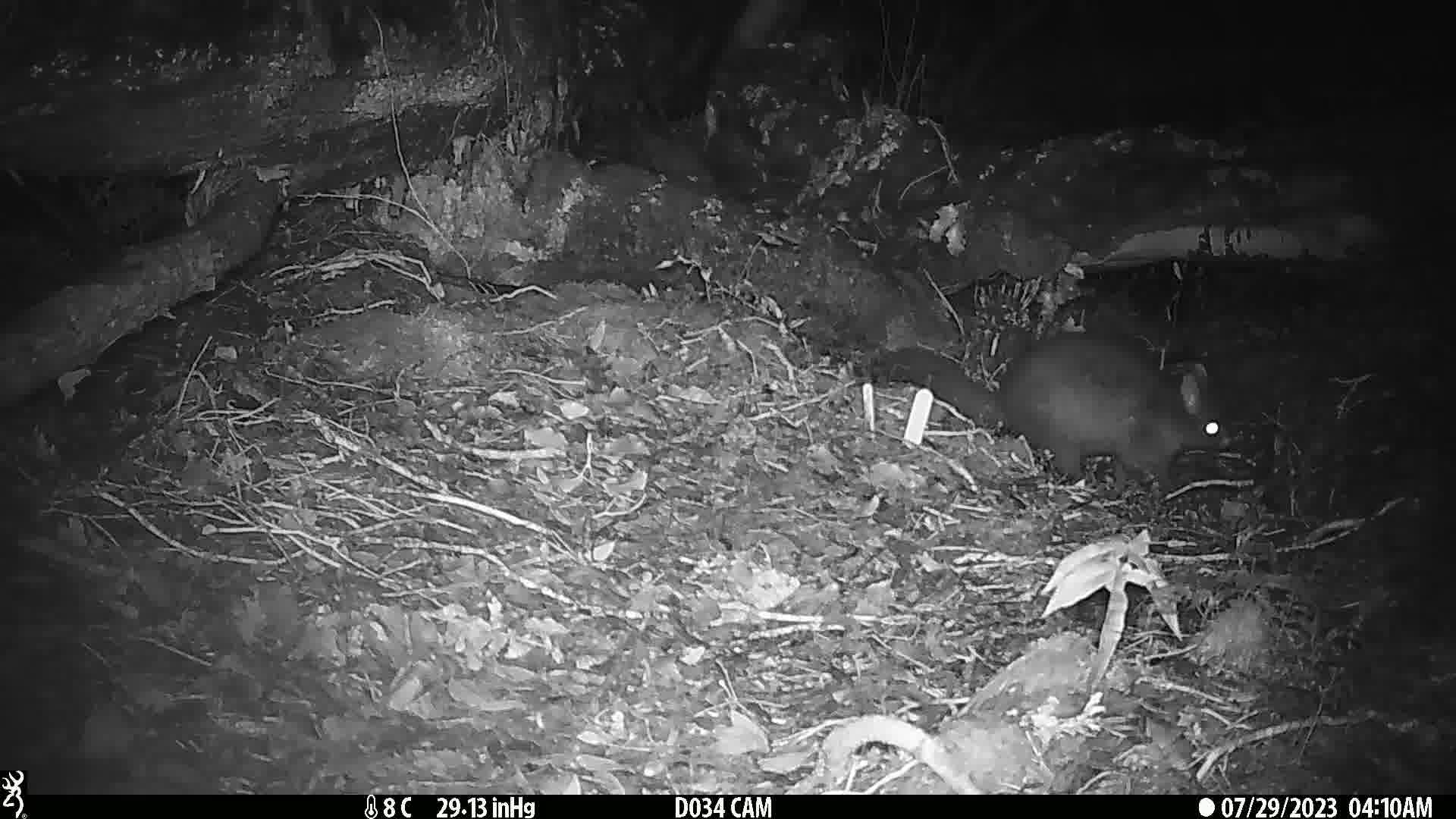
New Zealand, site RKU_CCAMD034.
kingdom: Animalia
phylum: Chordata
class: Mammalia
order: Diprotodontia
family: Phalangeridae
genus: Trichosurus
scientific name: Trichosurus vulpecula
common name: common brushtail possum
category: possum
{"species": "possum (common brushtail possum) (Trichosurus vulpecula)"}